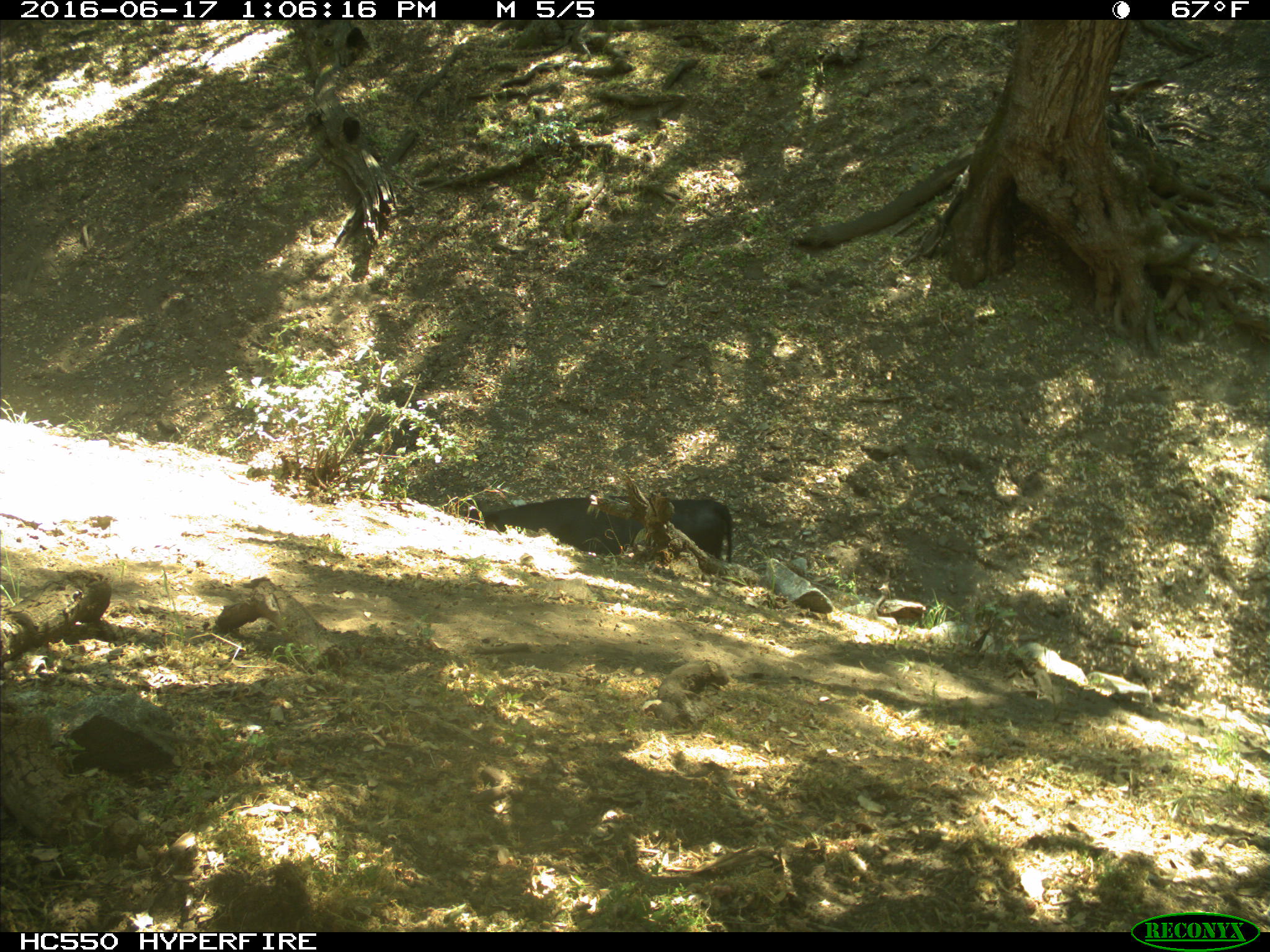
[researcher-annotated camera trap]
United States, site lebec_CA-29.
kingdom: Animalia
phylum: Chordata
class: Mammalia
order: Artiodactyla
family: Bovidae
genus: Bos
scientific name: Bos taurus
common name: domestic cow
Bos taurus (domestic cow).